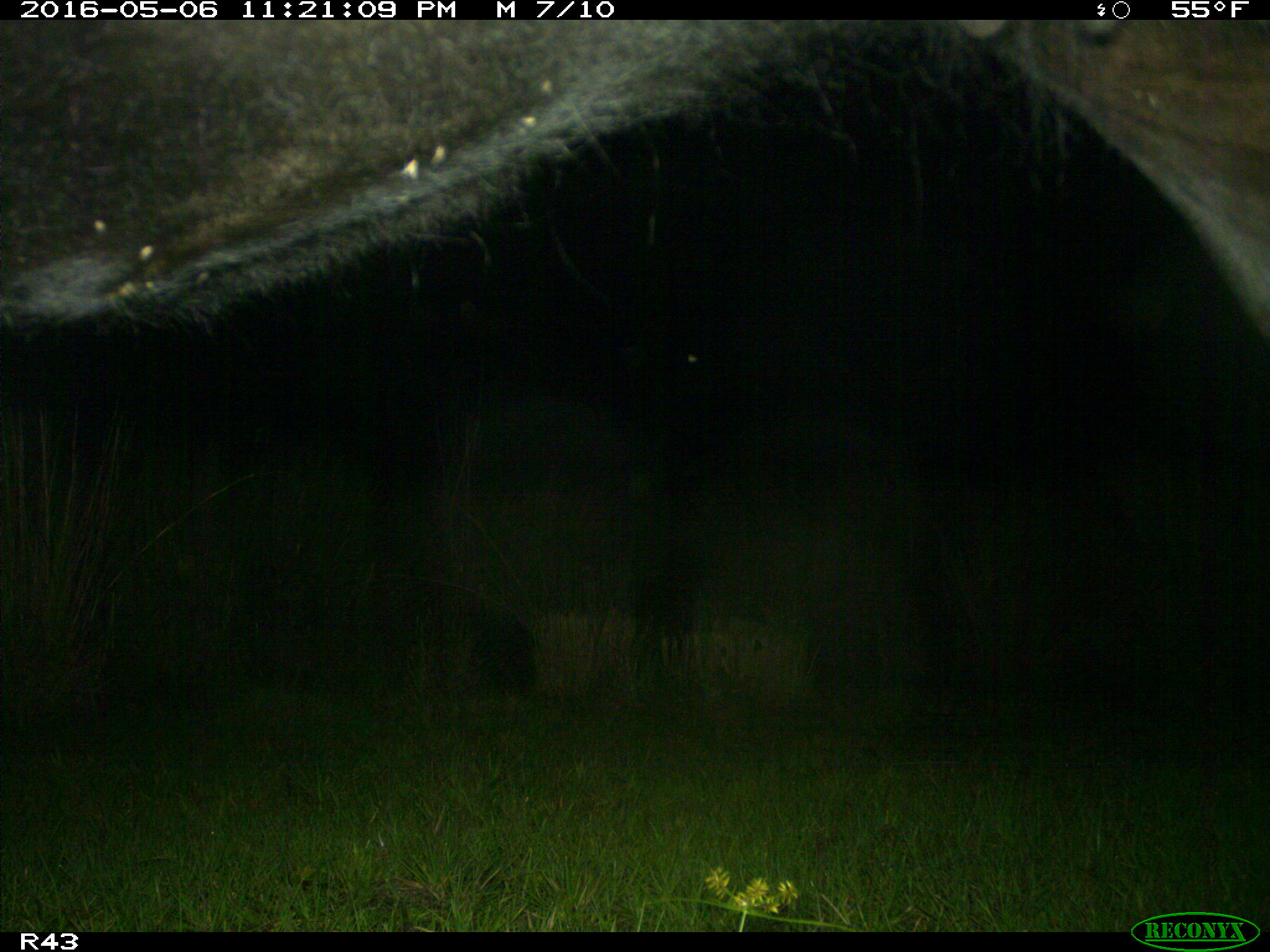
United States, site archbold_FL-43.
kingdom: Animalia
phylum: Chordata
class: Mammalia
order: Artiodactyla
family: Bovidae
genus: Bos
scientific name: Bos taurus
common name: domestic cow